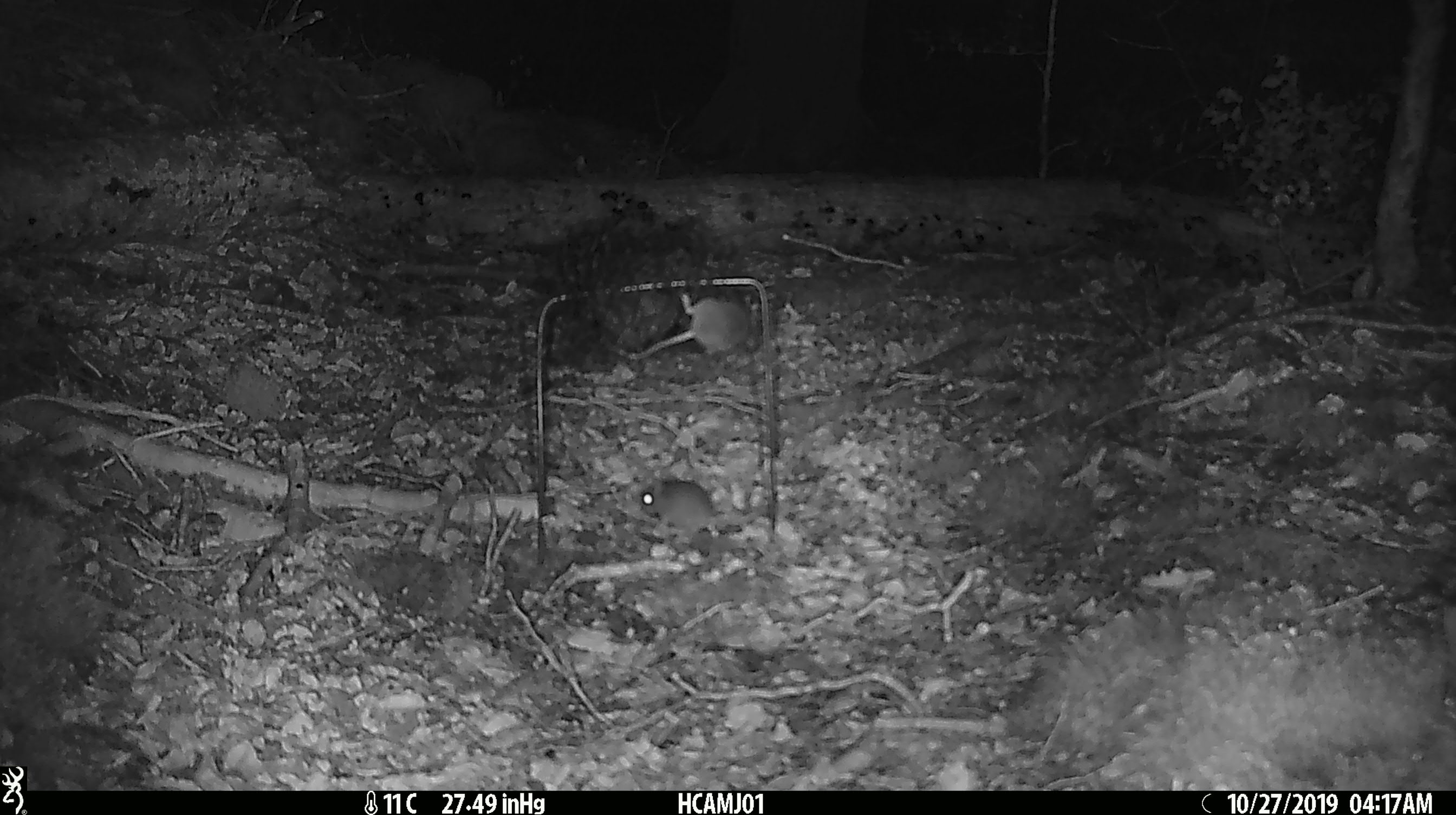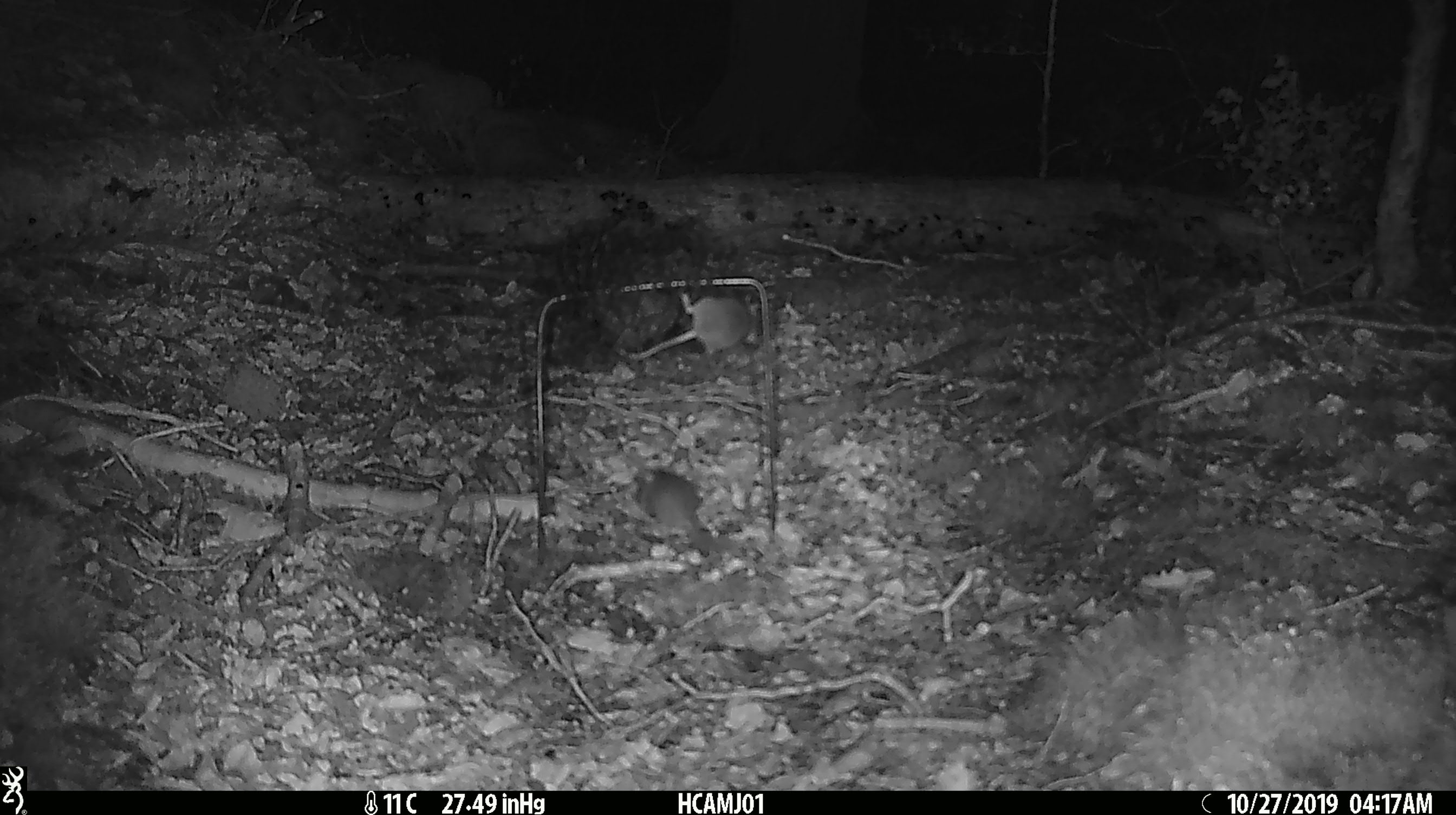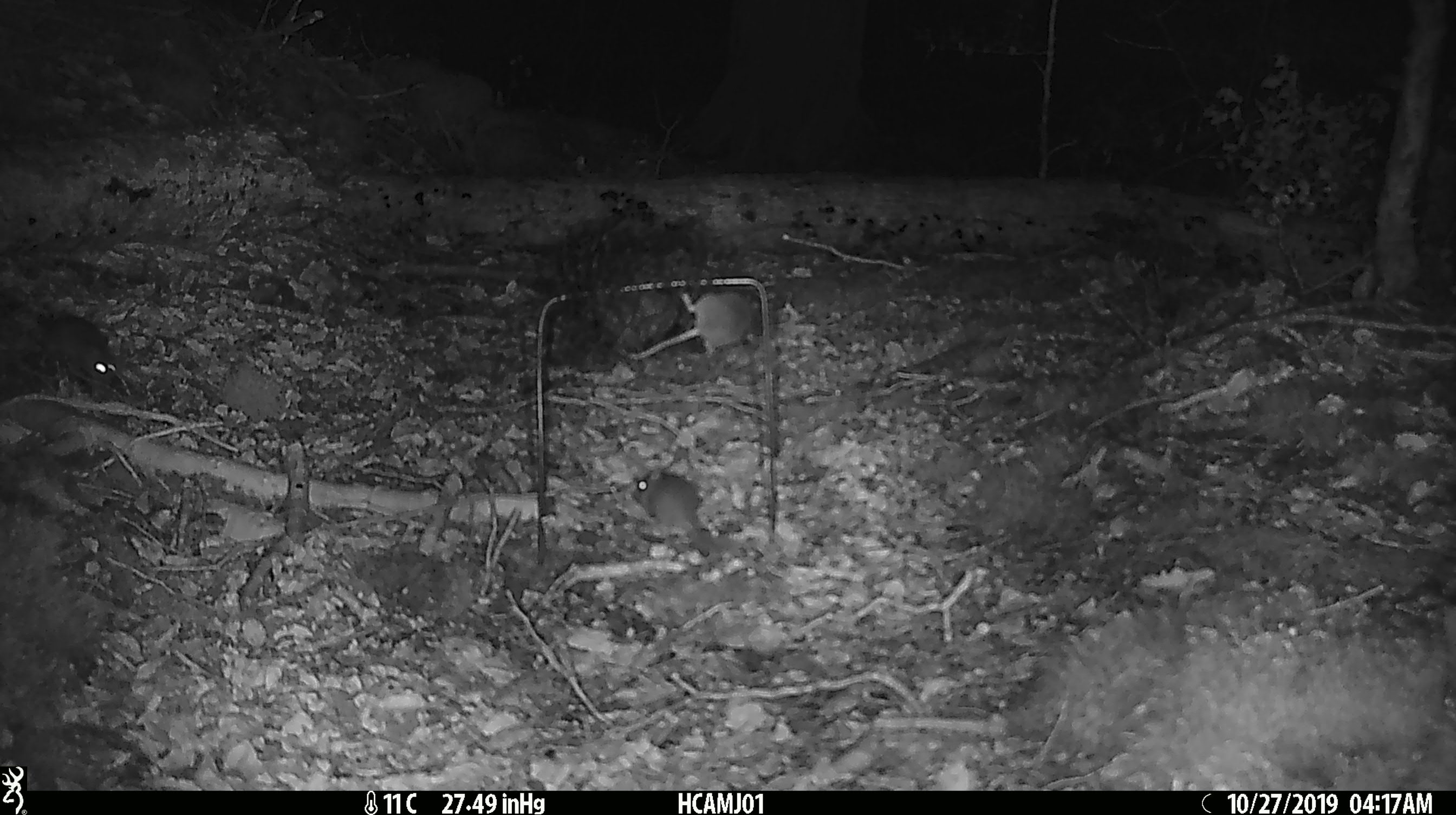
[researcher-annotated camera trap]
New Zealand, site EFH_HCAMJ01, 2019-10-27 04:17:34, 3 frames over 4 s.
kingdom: Animalia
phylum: Chordata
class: Mammalia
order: Rodentia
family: Muridae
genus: Mus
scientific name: Mus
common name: mouse